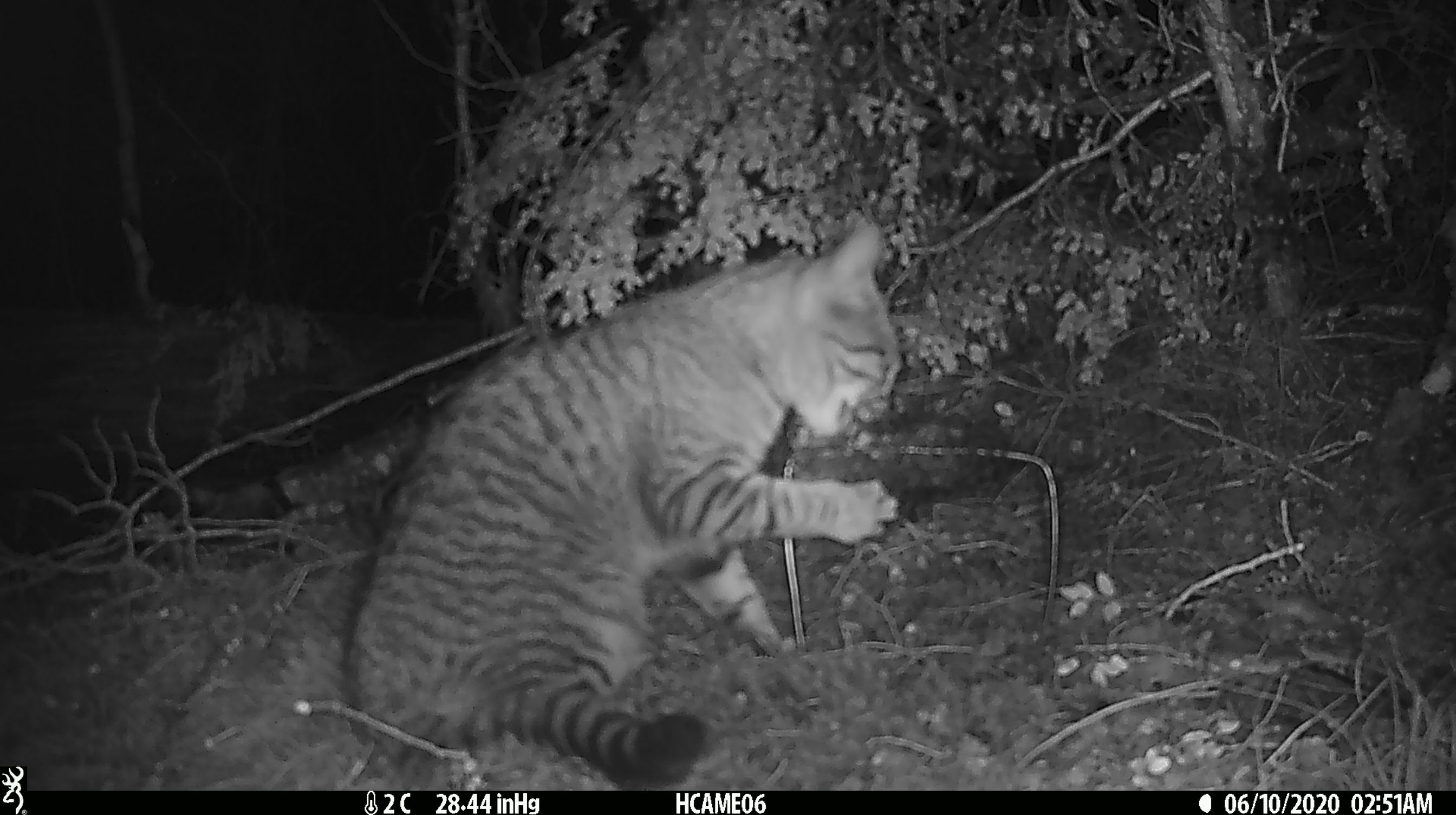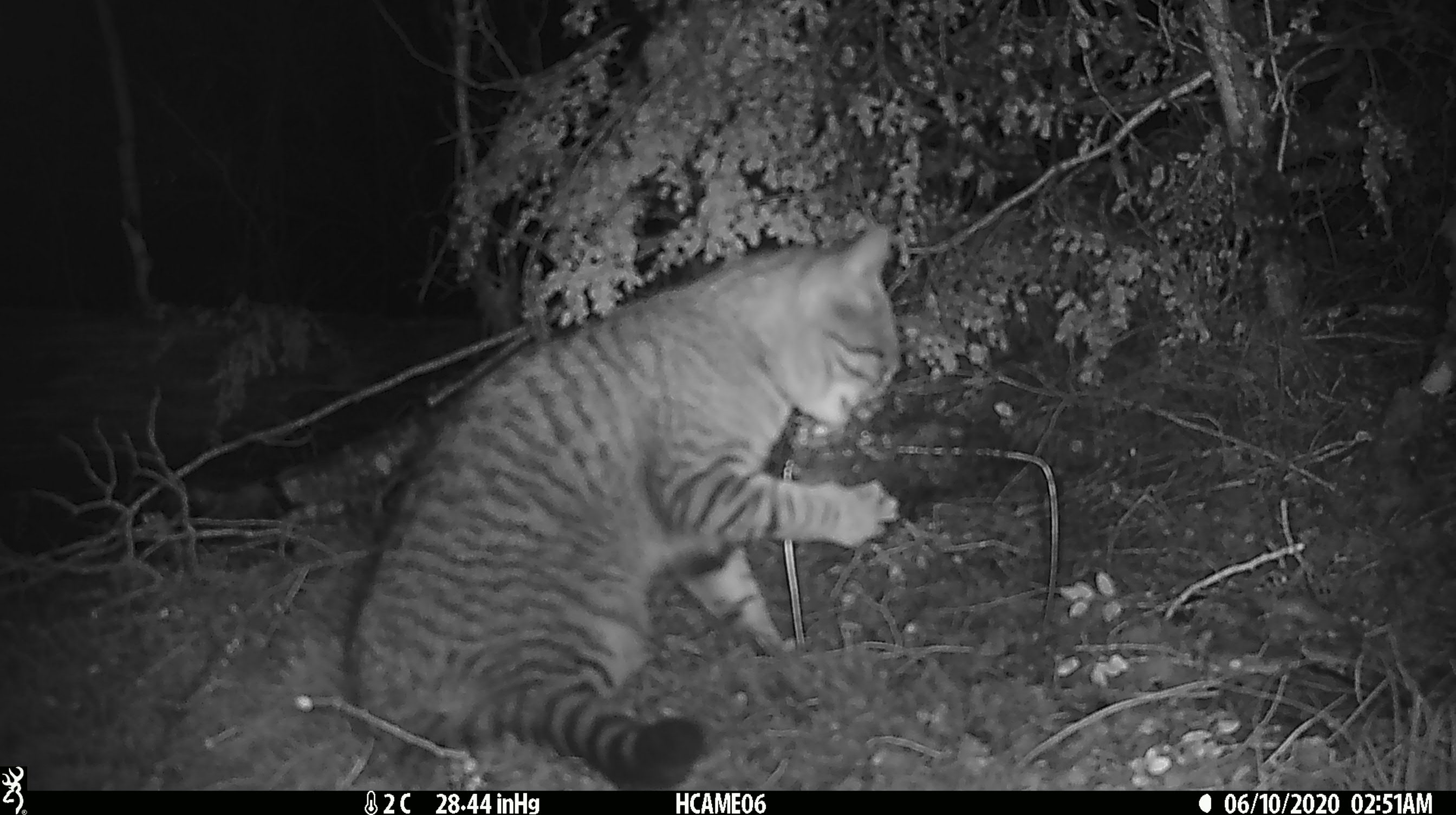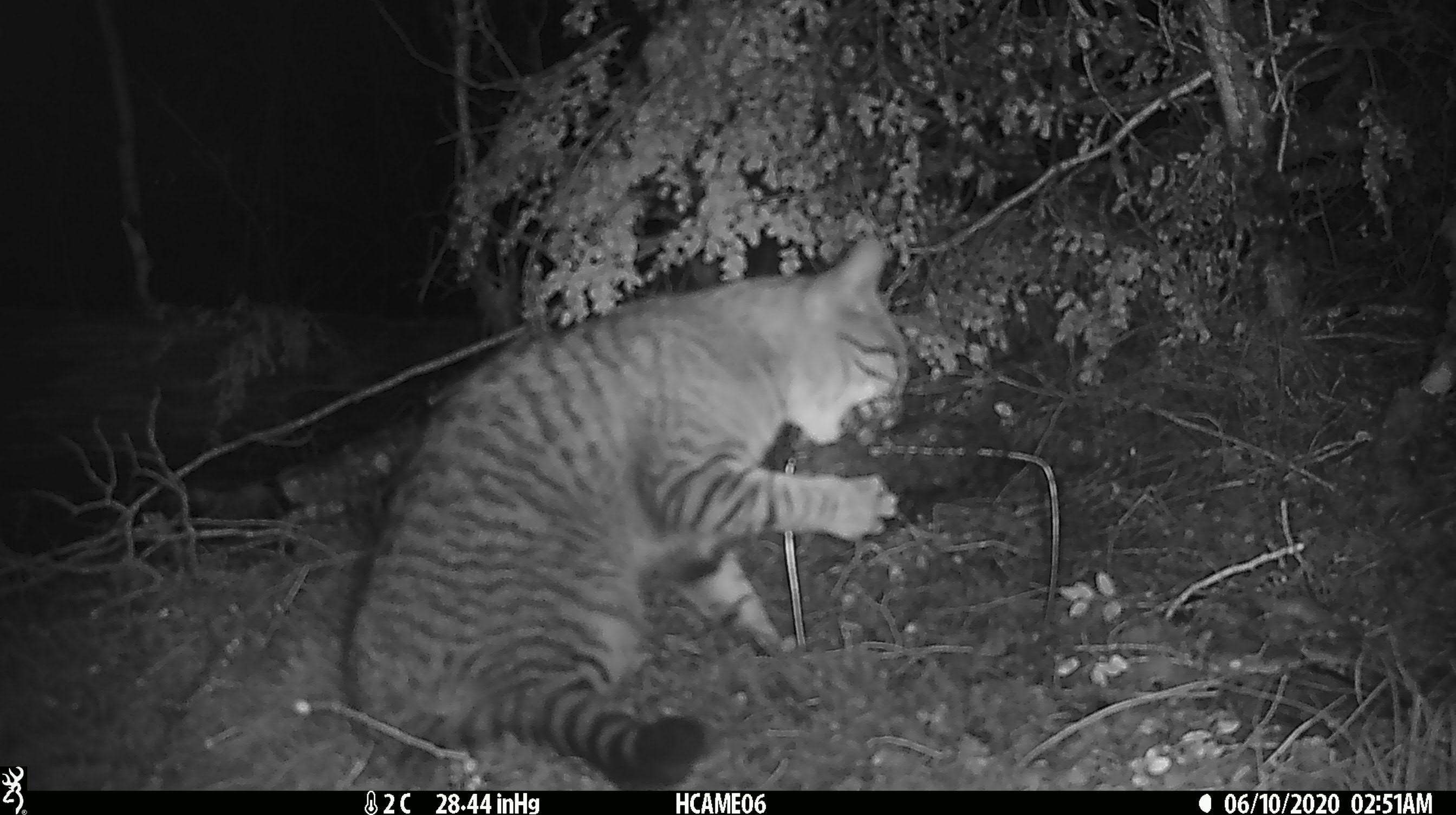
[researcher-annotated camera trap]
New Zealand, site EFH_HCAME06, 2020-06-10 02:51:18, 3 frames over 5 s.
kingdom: Animalia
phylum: Chordata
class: Mammalia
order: Carnivora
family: Felidae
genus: Felis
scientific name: Felis catus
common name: domestic cat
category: cat